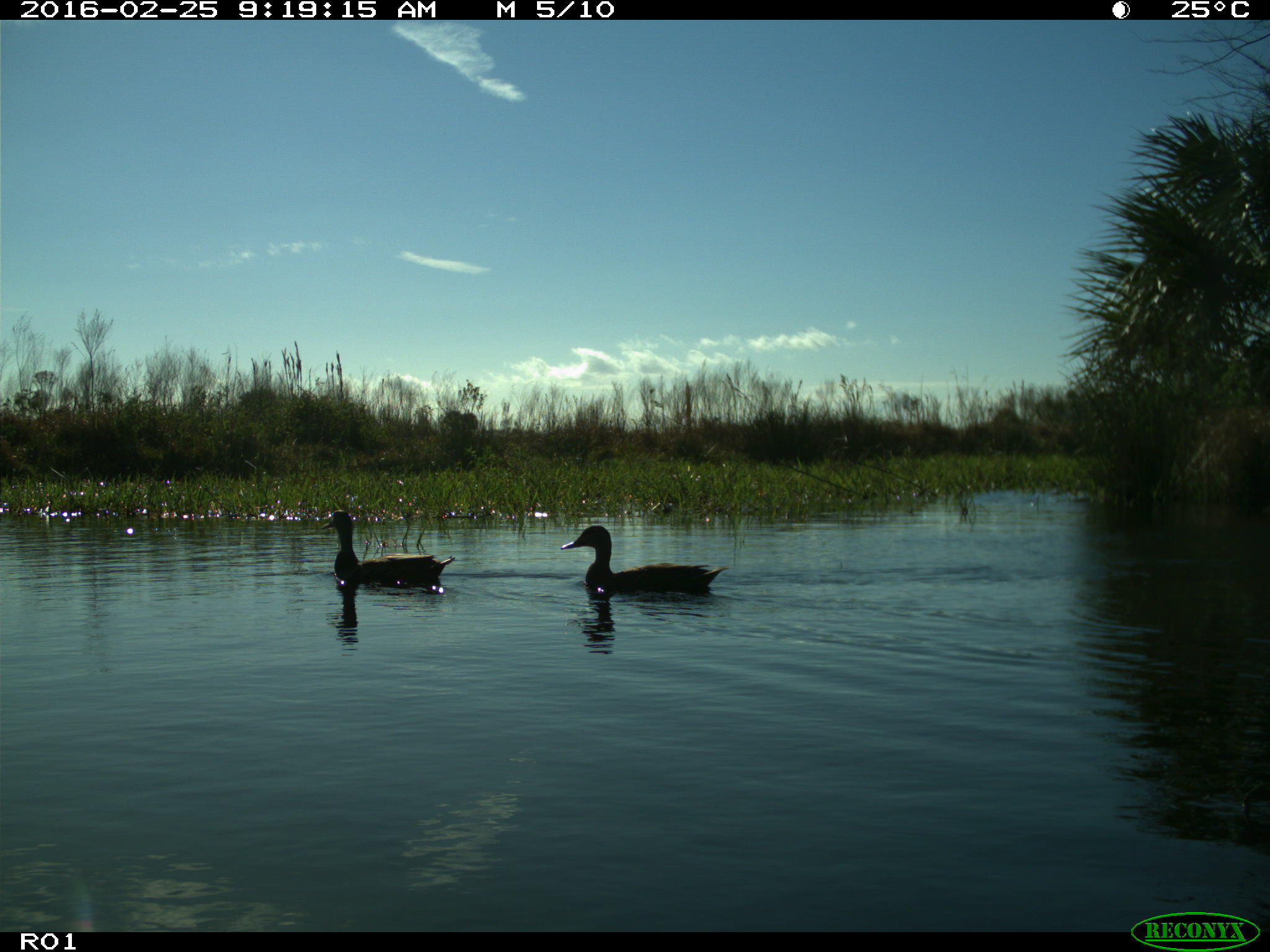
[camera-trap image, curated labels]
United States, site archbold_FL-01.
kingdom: Animalia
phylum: Chordata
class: Aves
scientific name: Aves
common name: birds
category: unidentified bird